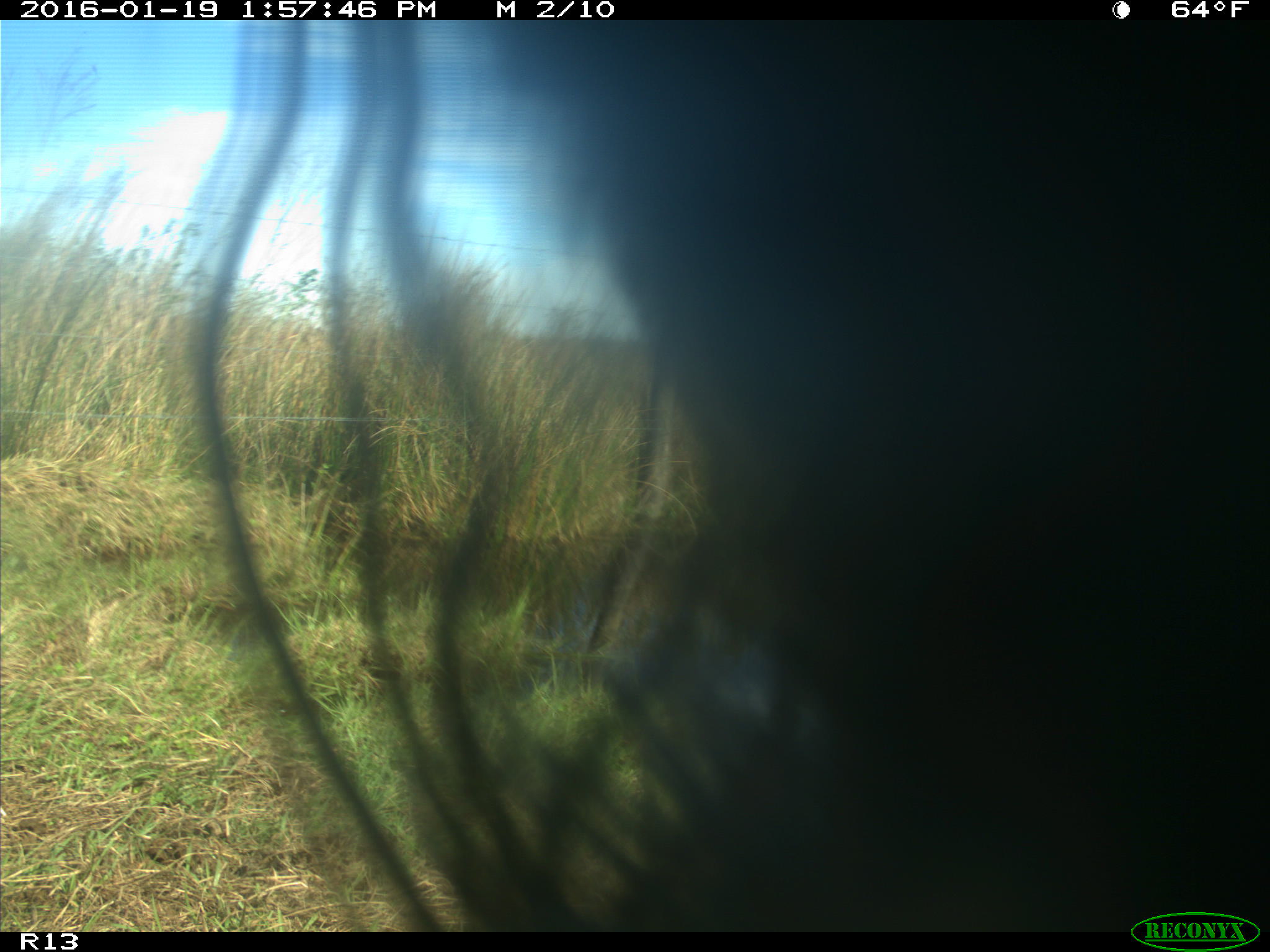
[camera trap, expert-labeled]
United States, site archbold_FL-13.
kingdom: Animalia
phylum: Chordata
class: Mammalia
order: Artiodactyla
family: Bovidae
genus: Bos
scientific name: Bos taurus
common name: domestic cow